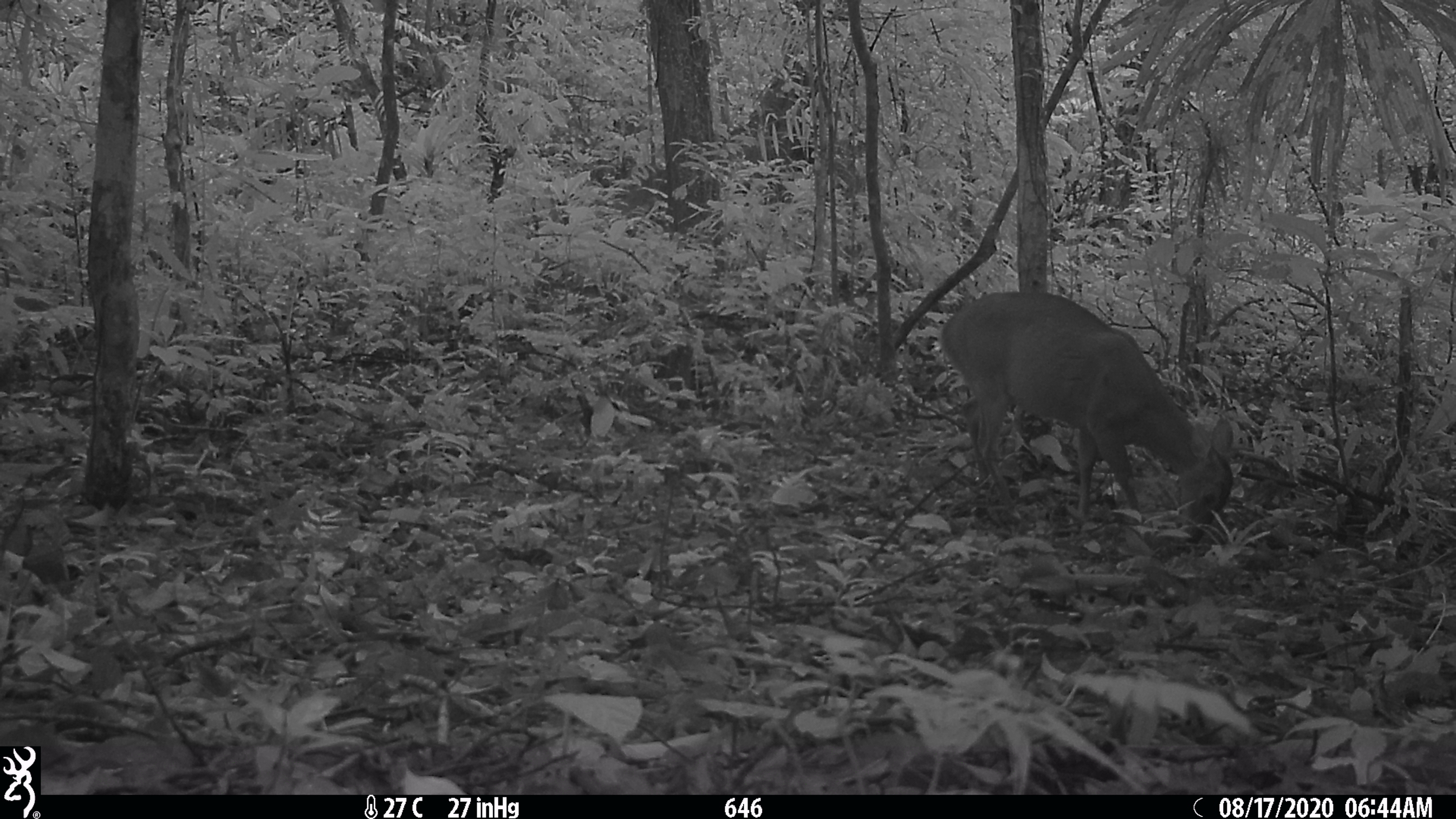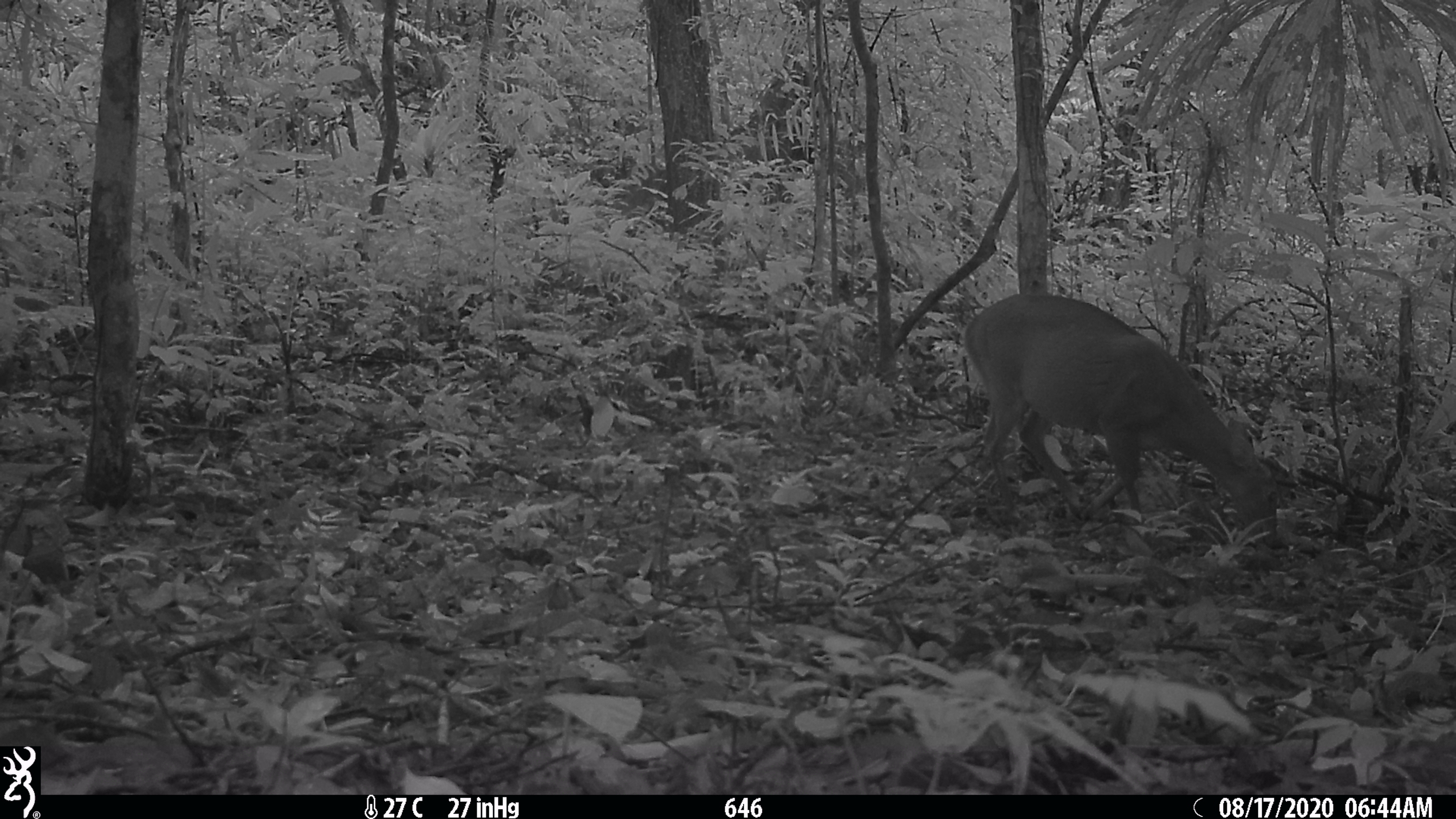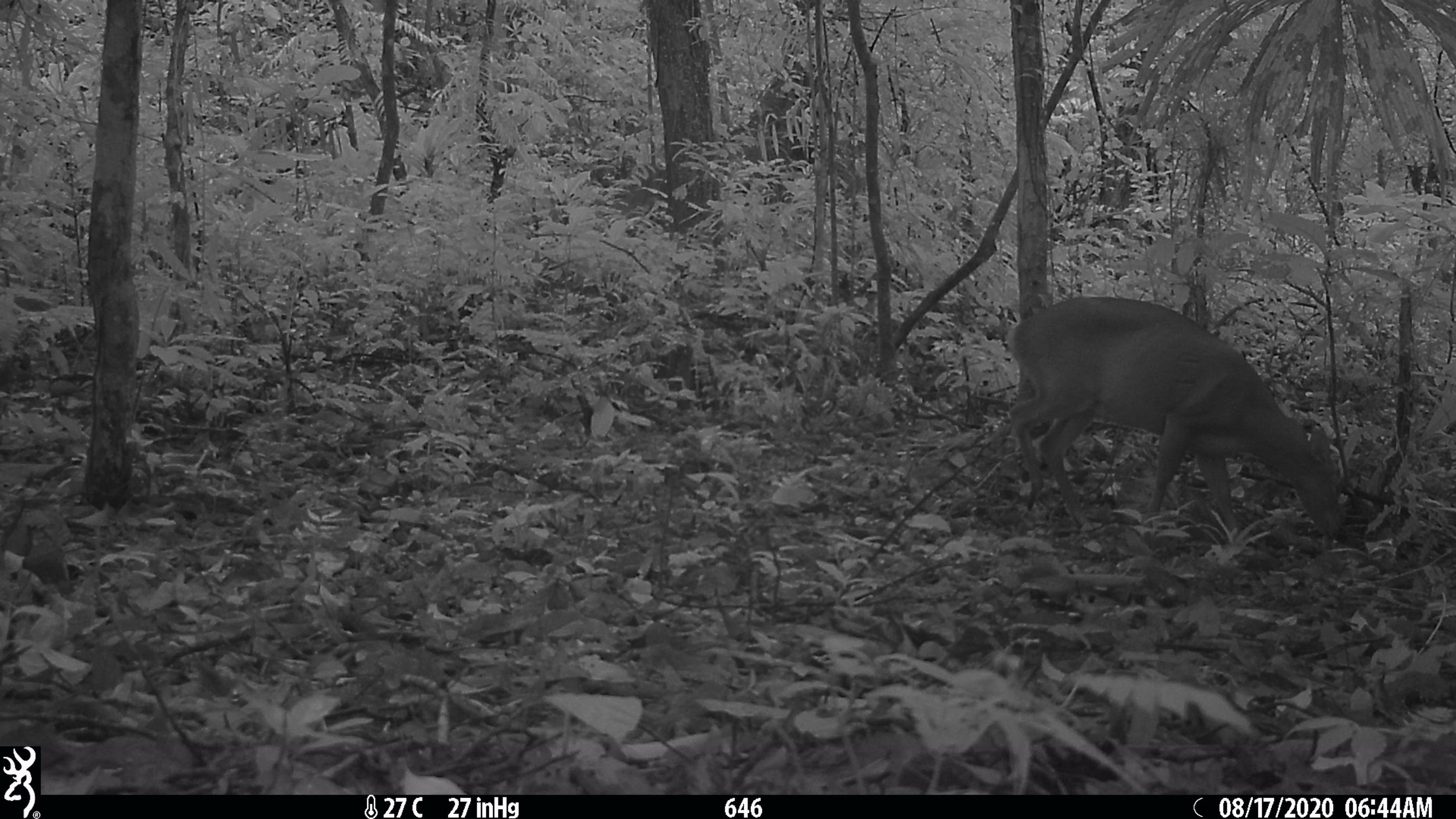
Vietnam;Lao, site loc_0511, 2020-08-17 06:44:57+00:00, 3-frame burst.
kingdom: Animalia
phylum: Chordata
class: Mammalia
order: Artiodactyla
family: Cervidae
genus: Muntiacus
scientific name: Muntiacus vuquangensis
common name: large-antlered muntjac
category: large antlered muntjac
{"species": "large antlered muntjac (large-antlered muntjac) (Muntiacus vuquangensis)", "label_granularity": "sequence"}